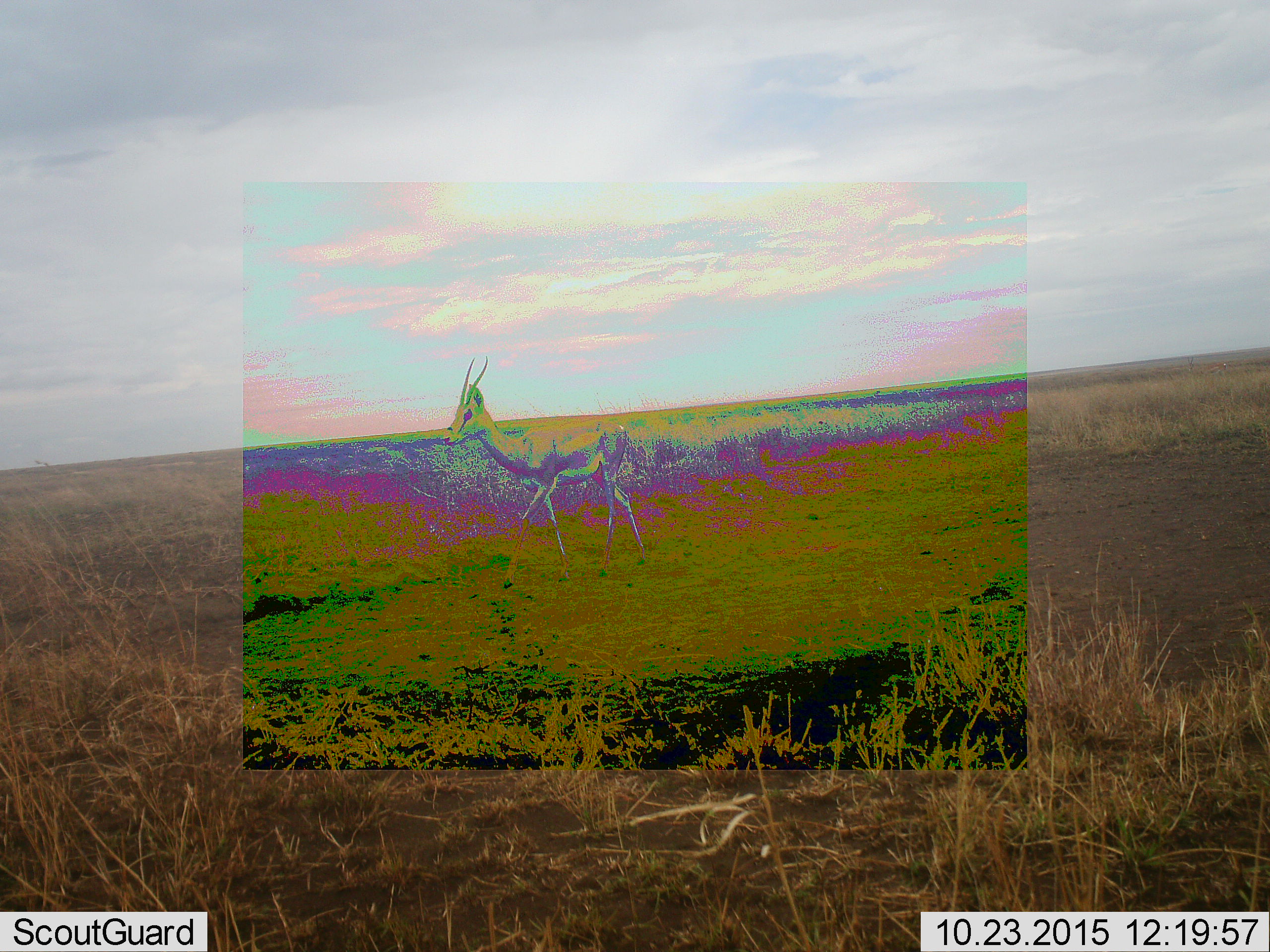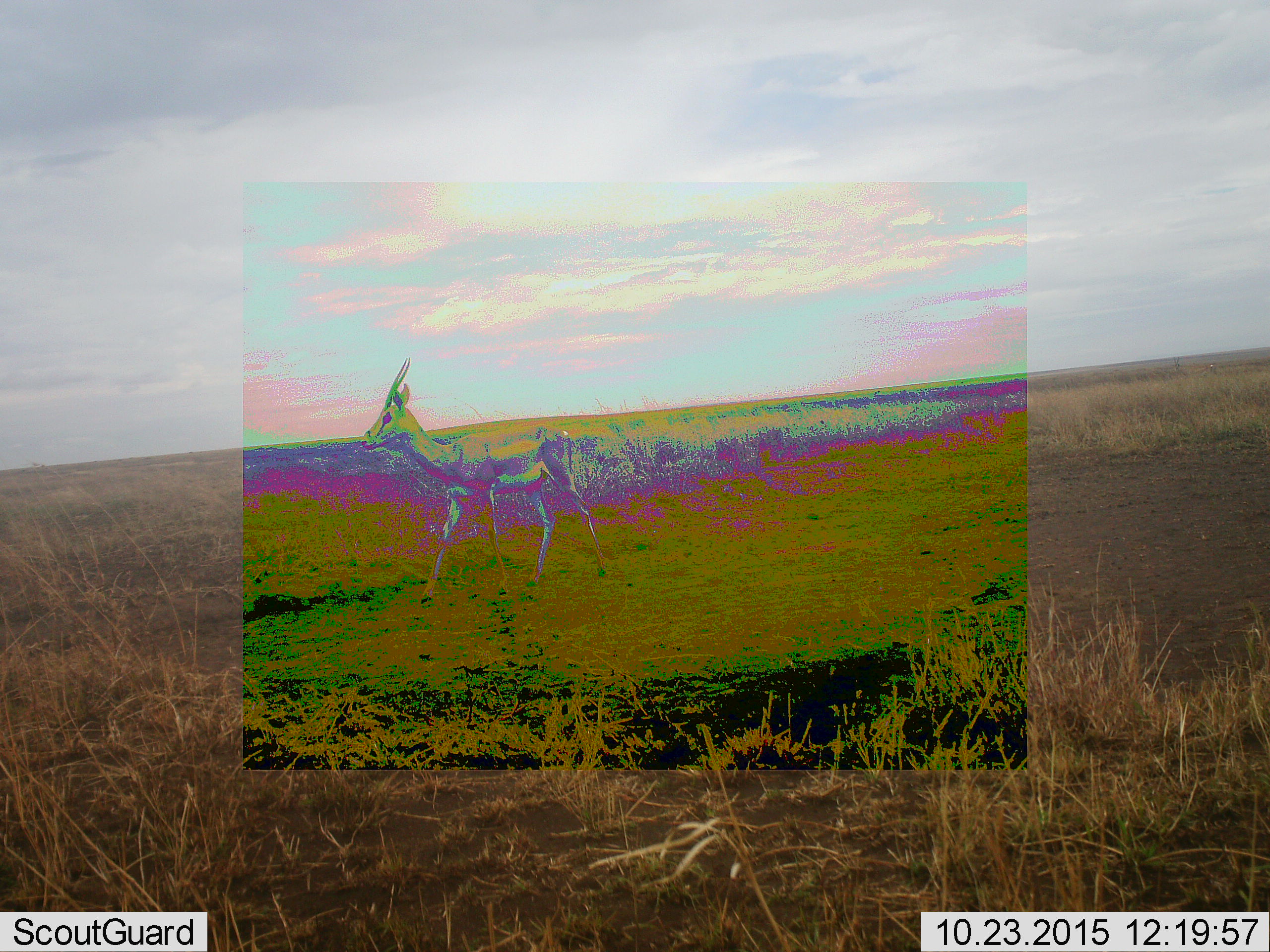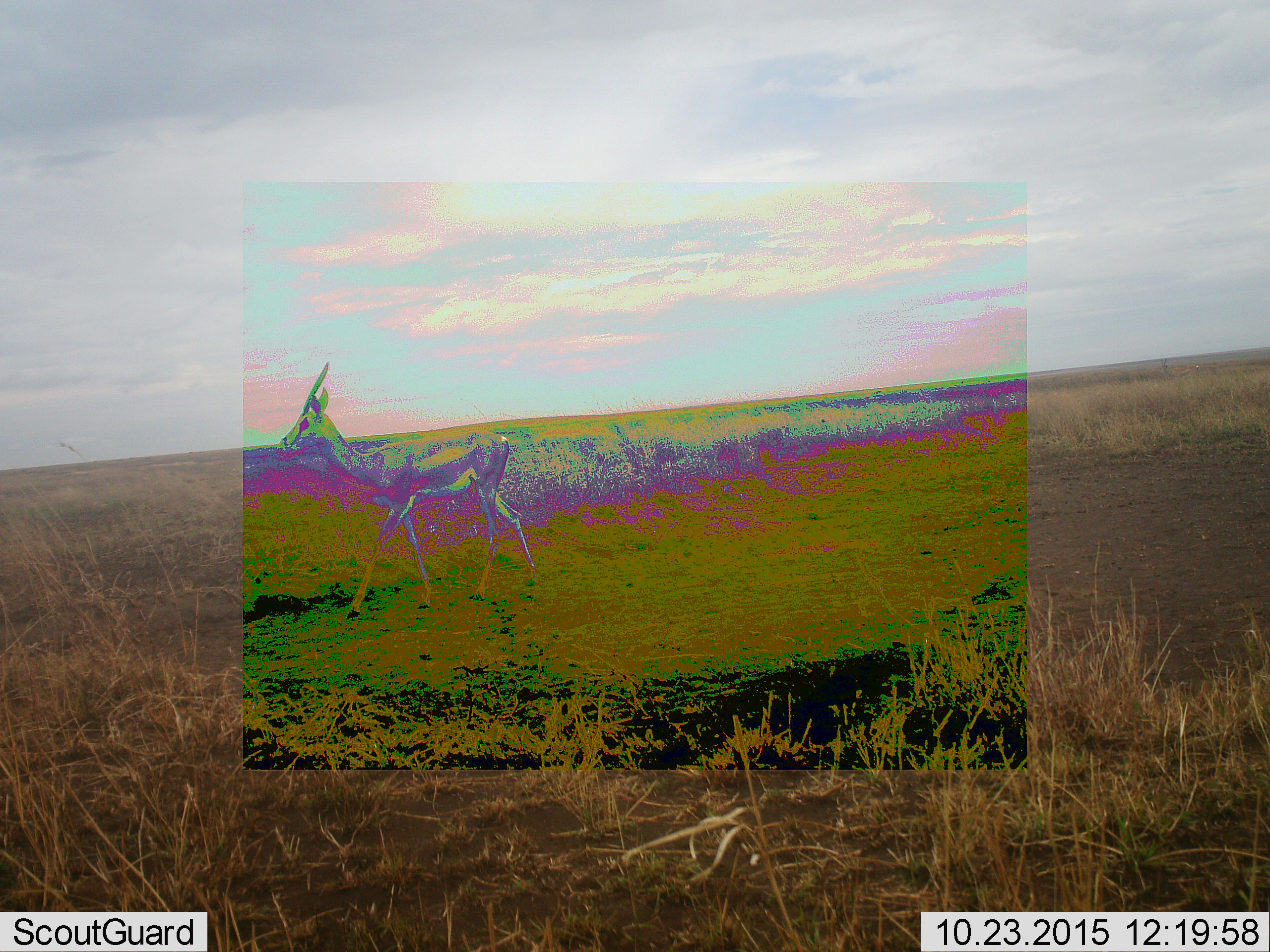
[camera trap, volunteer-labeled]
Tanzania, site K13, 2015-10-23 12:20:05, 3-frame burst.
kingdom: Animalia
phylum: Chordata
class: Mammalia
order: Artiodactyla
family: Bovidae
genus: Nanger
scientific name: Nanger granti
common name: grant's gazelle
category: gazellegrants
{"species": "gazellegrants (grant's gazelle) (Nanger granti)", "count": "1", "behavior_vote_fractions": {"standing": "0%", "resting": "0%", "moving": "100%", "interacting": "0%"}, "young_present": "0%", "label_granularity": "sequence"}